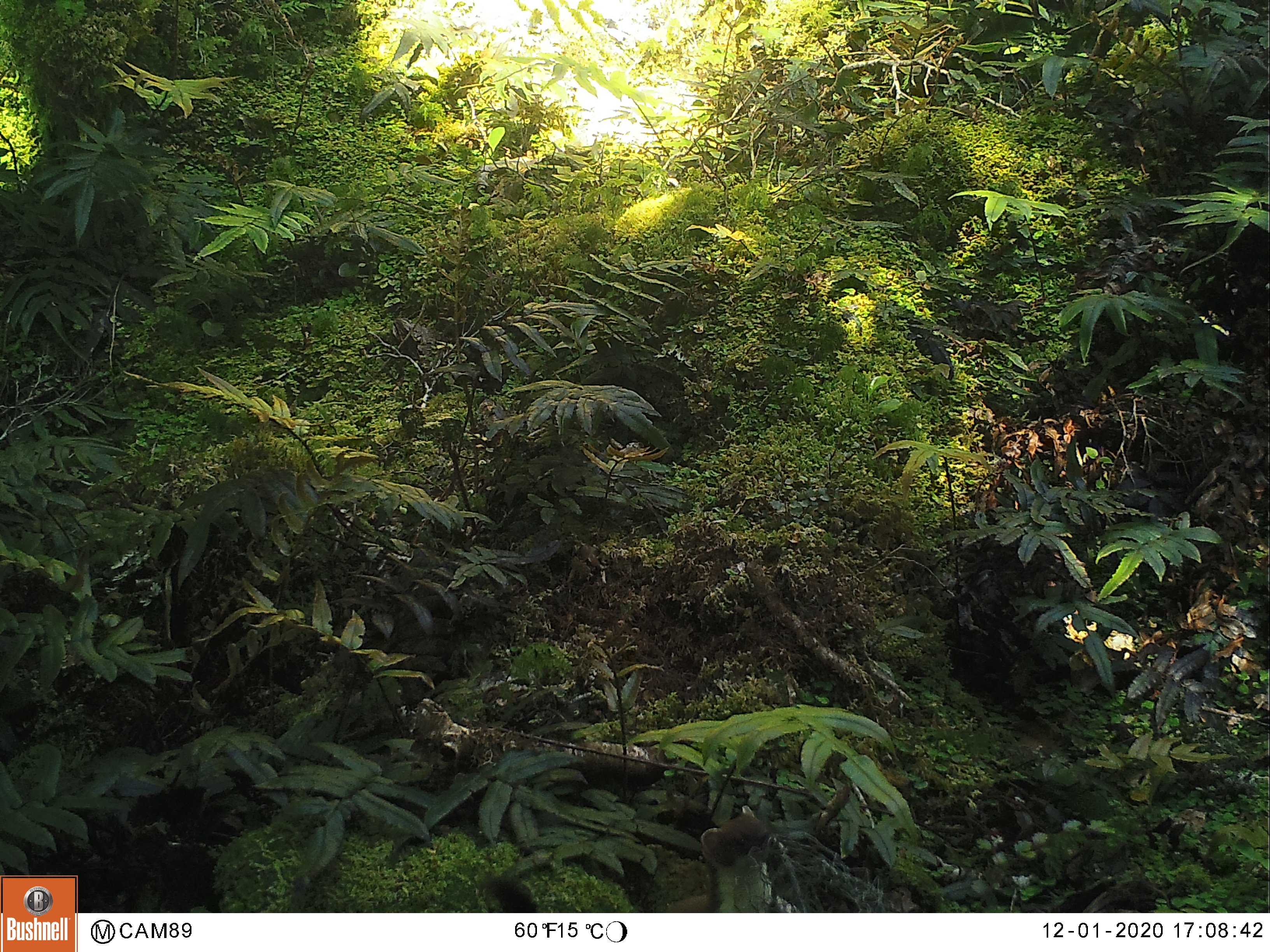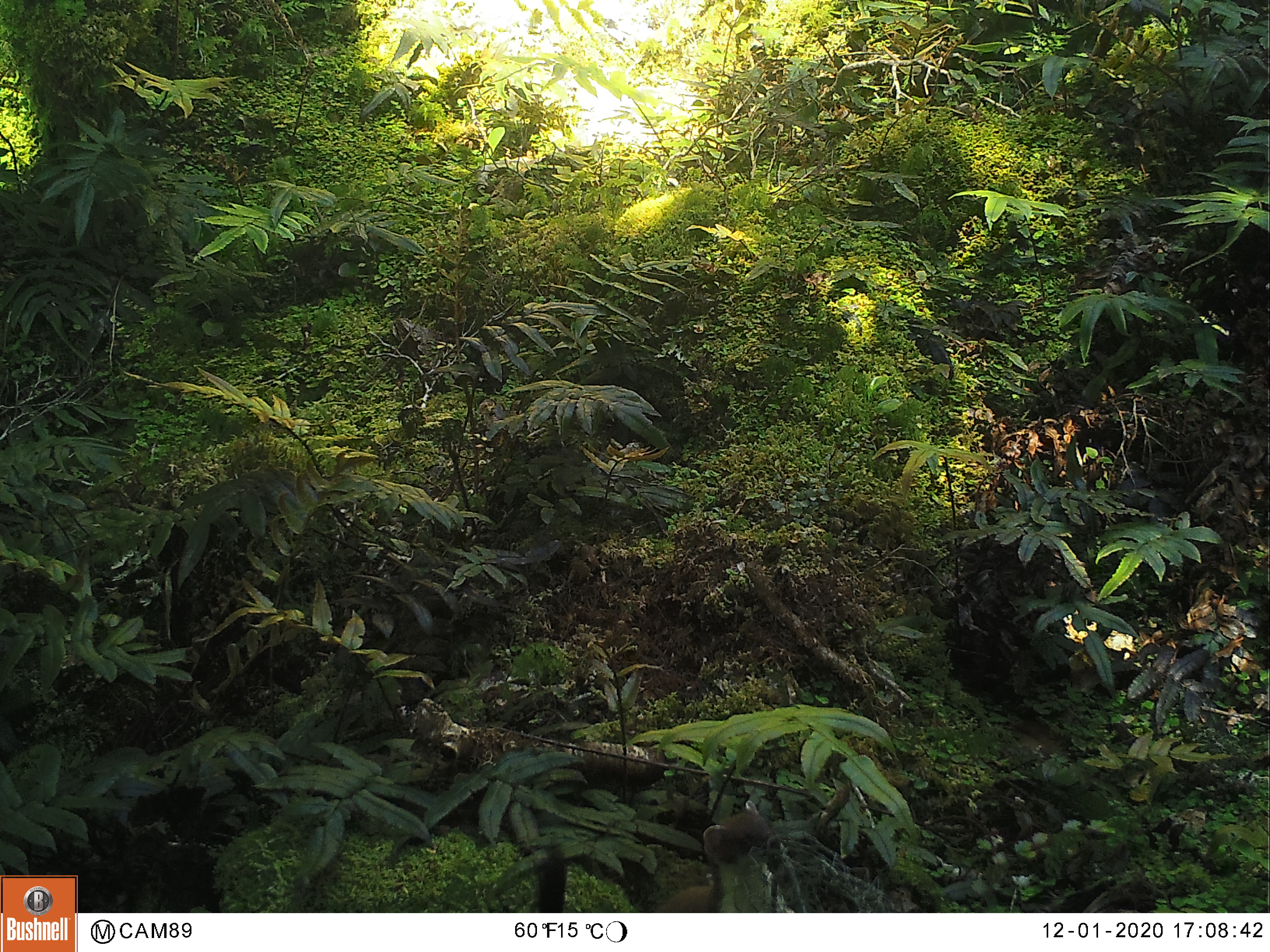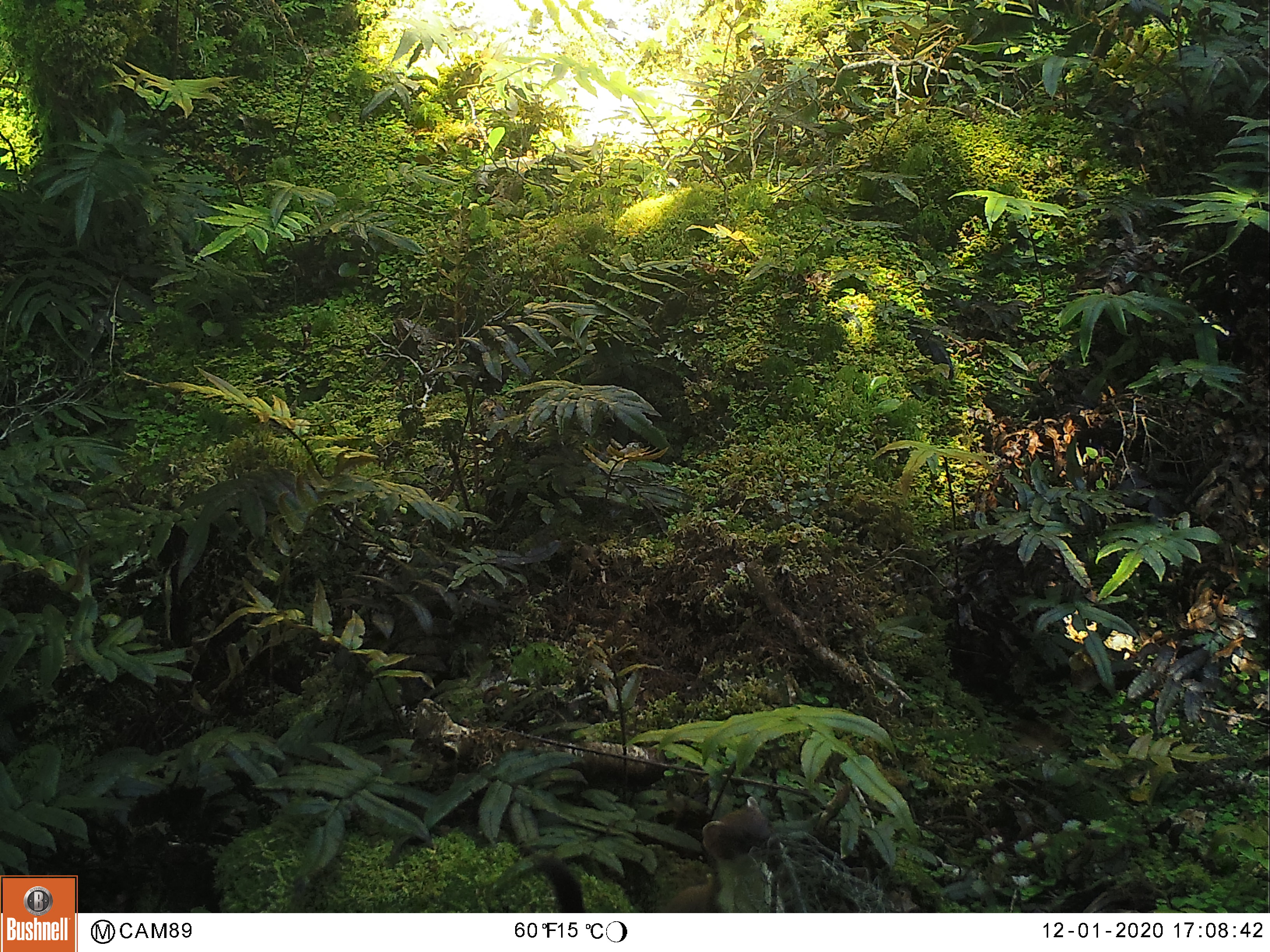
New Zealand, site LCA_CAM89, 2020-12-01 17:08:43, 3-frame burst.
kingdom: Animalia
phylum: Chordata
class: Mammalia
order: Carnivora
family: Mustelidae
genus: Mustela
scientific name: Mustela erminea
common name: stoat